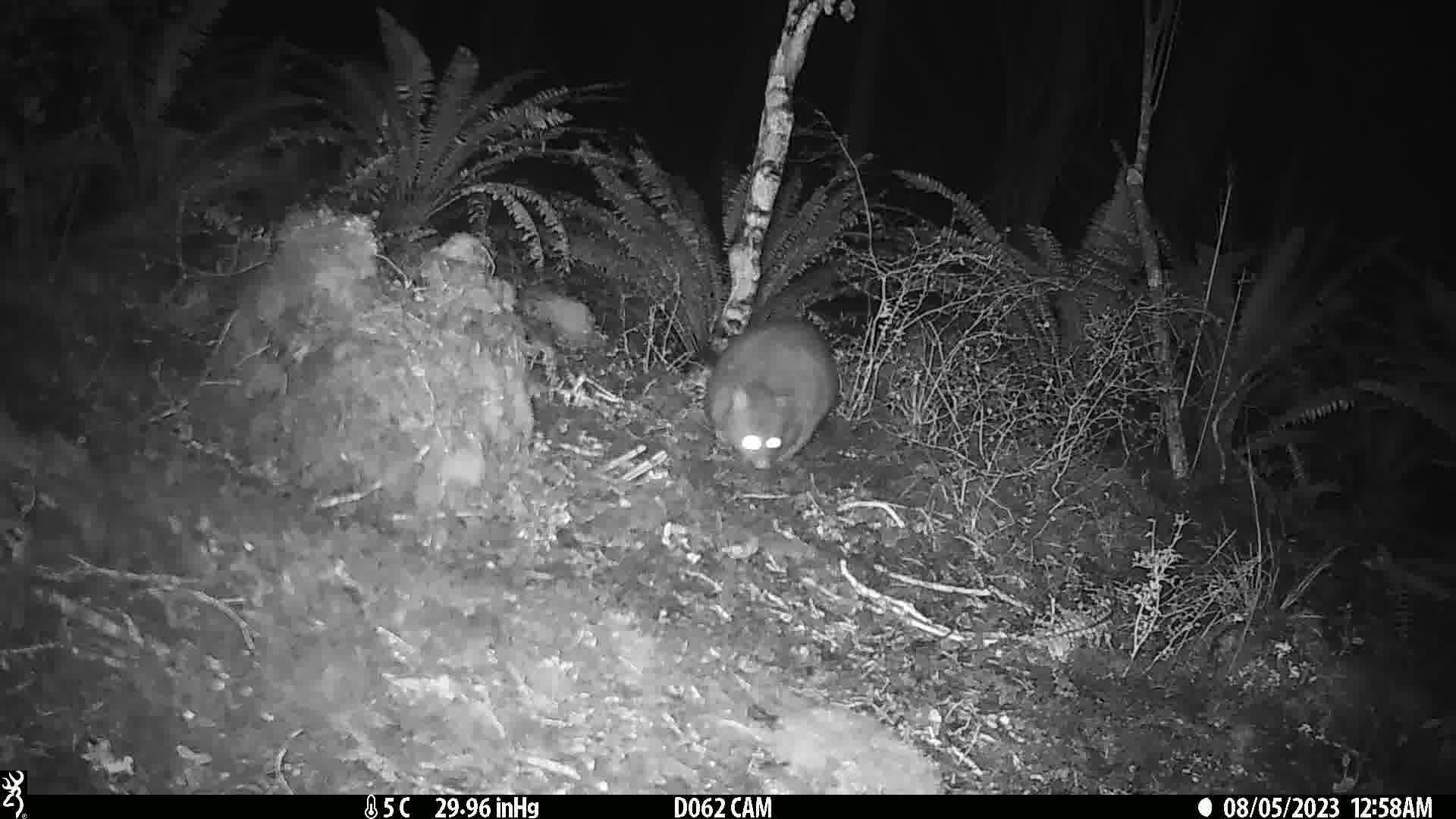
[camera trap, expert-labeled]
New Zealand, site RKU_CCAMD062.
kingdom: Animalia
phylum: Chordata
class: Mammalia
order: Diprotodontia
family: Phalangeridae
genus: Trichosurus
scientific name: Trichosurus vulpecula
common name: common brushtail possum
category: possum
Possum (common brushtail possum) (Trichosurus vulpecula).